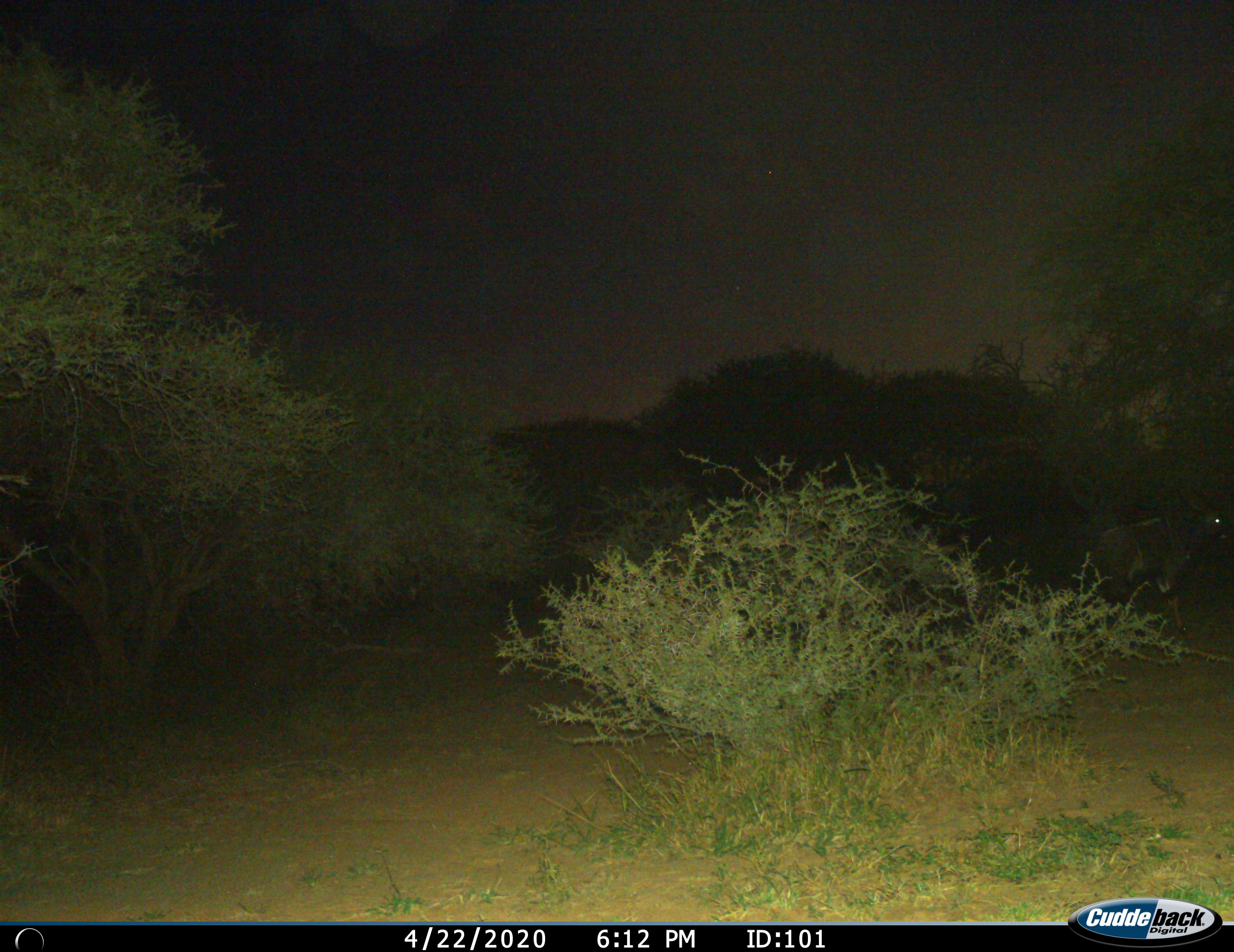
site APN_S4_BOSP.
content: unidentified animal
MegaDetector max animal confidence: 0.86